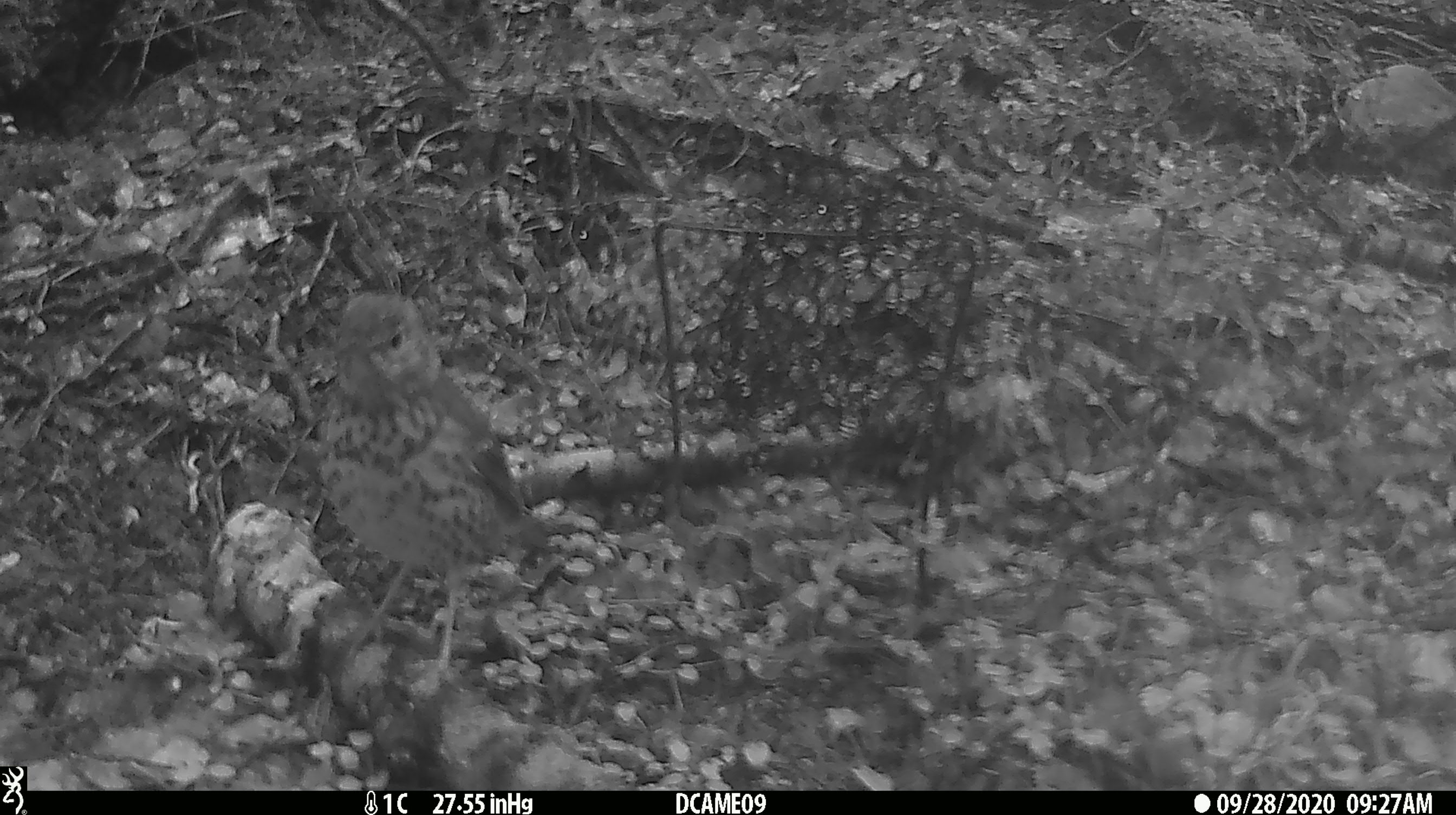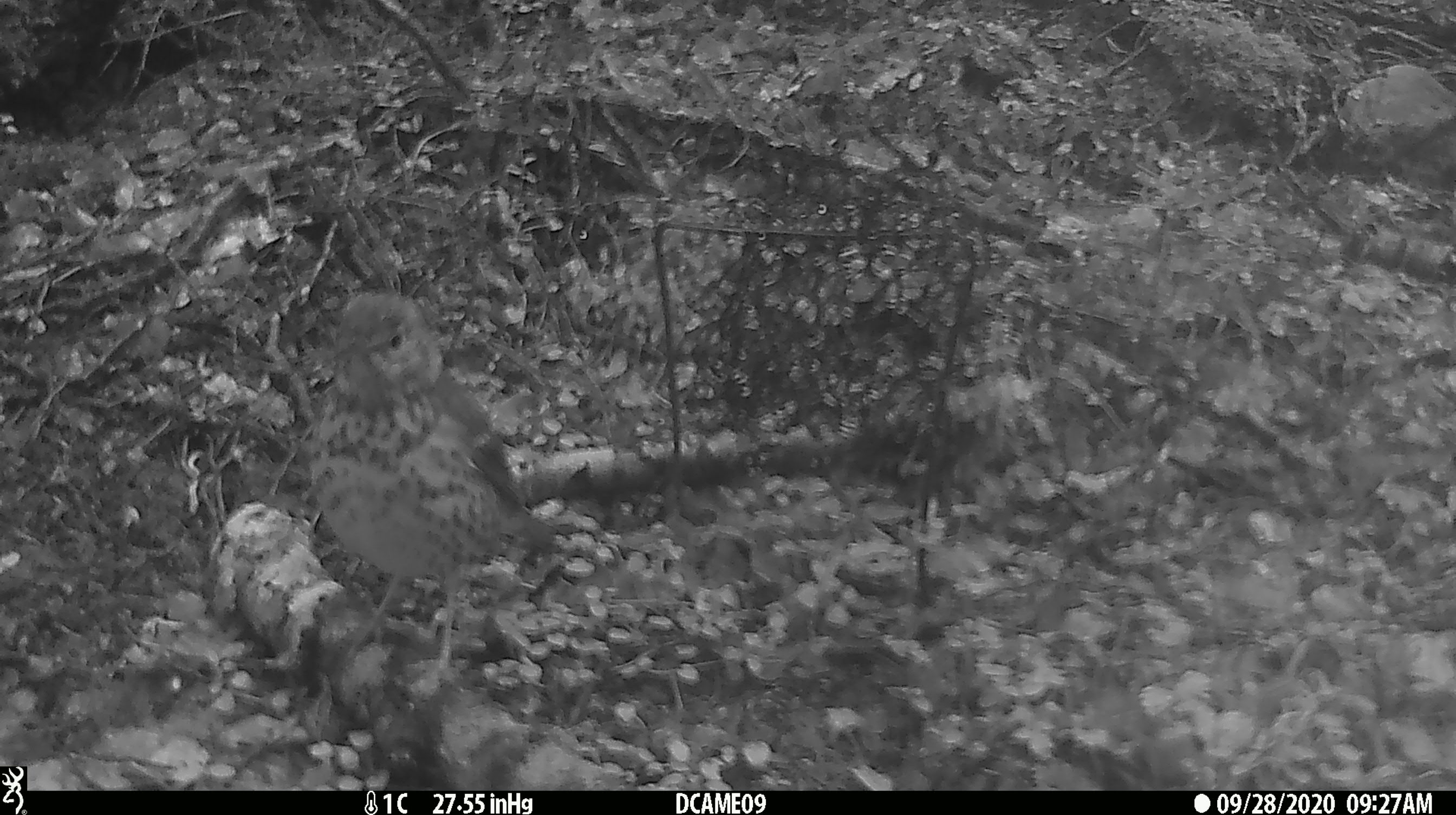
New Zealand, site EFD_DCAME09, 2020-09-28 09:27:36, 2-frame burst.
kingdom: Animalia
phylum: Chordata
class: Aves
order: Passeriformes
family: Turdidae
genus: Turdus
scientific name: Turdus philomelos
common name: song thrush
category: thrush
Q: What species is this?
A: Thrush (song thrush) (Turdus philomelos).